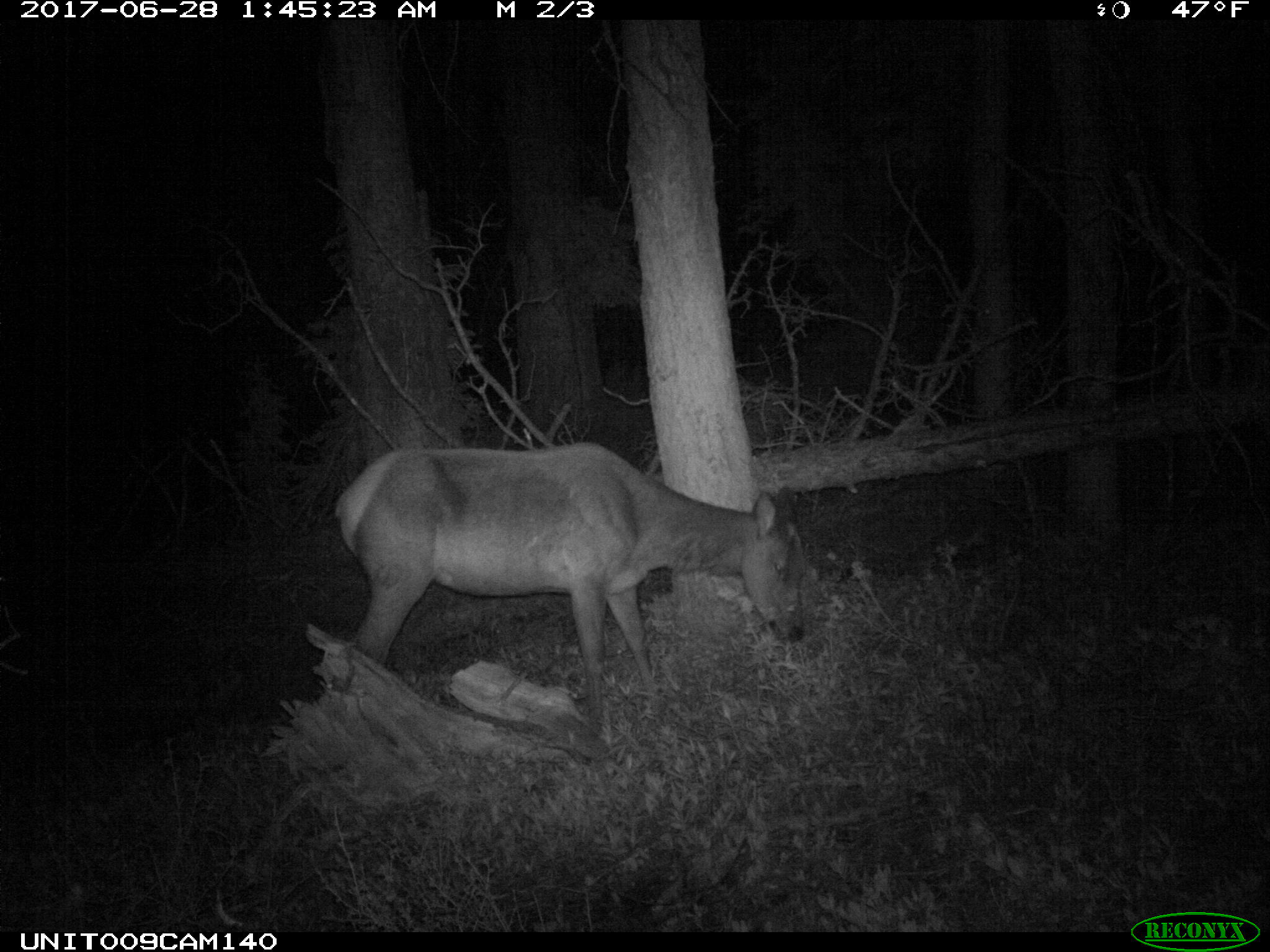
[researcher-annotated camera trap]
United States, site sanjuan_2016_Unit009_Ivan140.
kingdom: Animalia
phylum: Chordata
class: Mammalia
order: Artiodactyla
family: Cervidae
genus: Cervus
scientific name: Cervus elaphus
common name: red deer